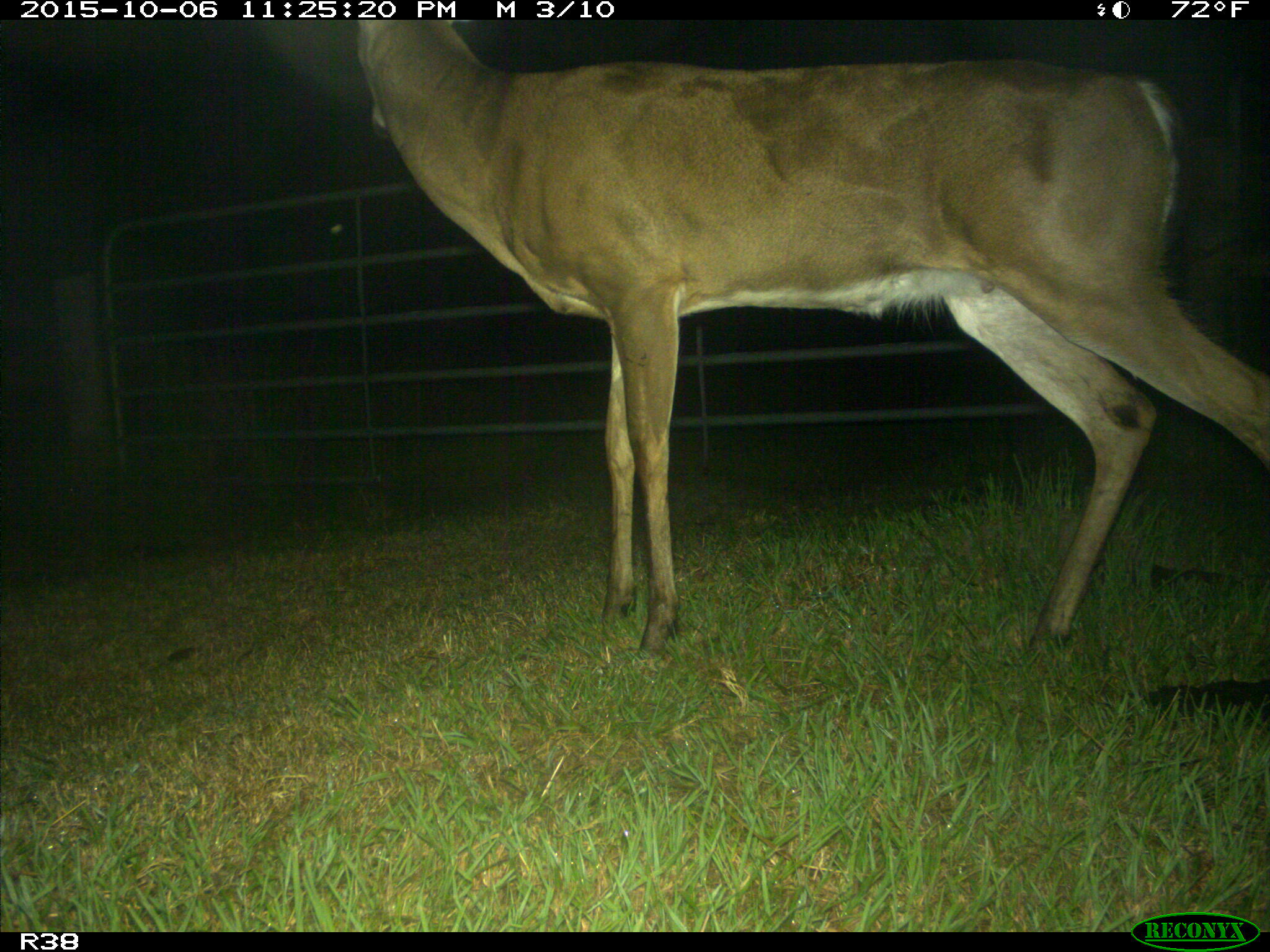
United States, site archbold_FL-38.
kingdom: Animalia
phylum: Chordata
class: Mammalia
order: Artiodactyla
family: Cervidae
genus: Odocoileus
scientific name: Odocoileus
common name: deer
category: unidentified deer